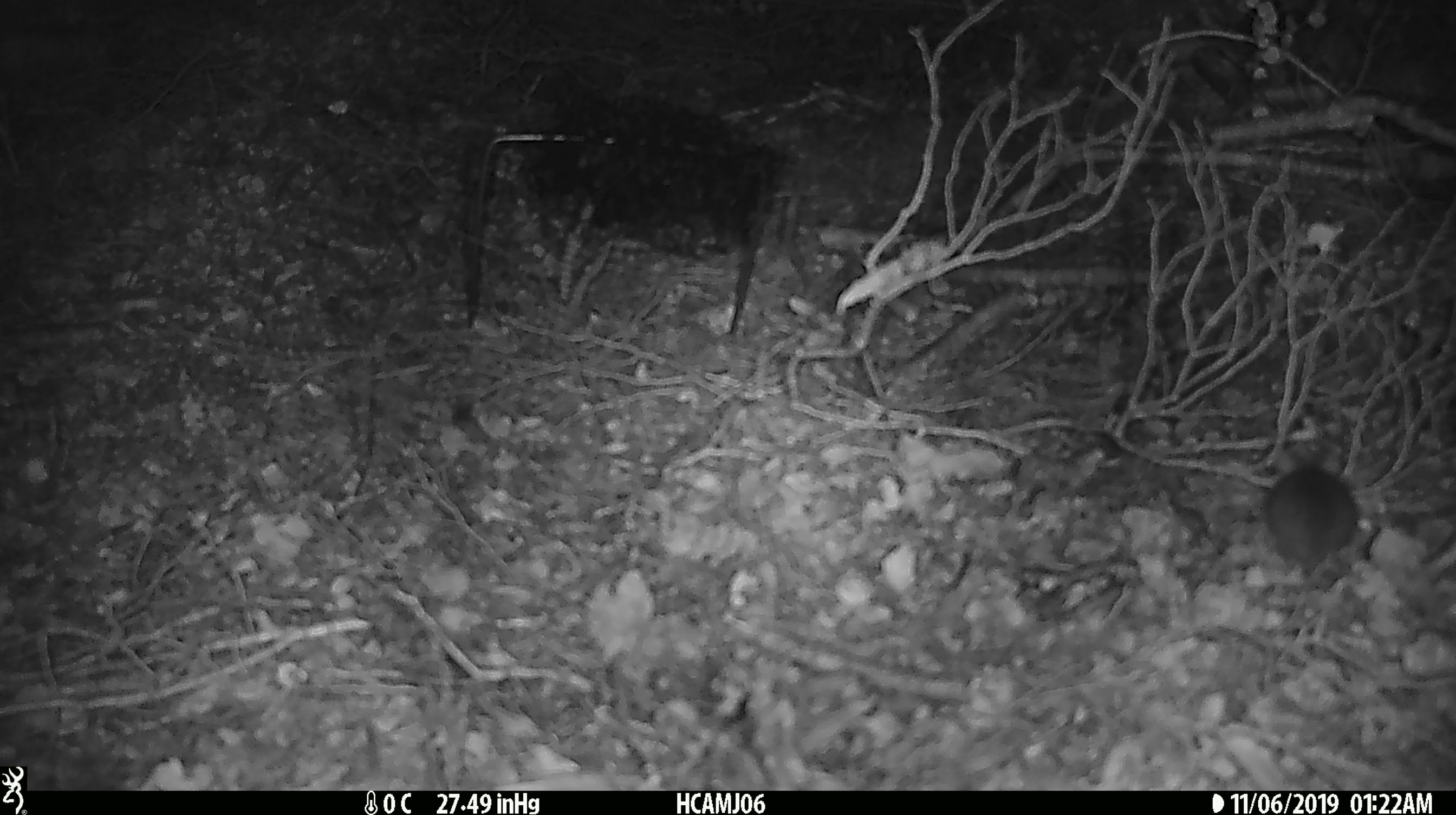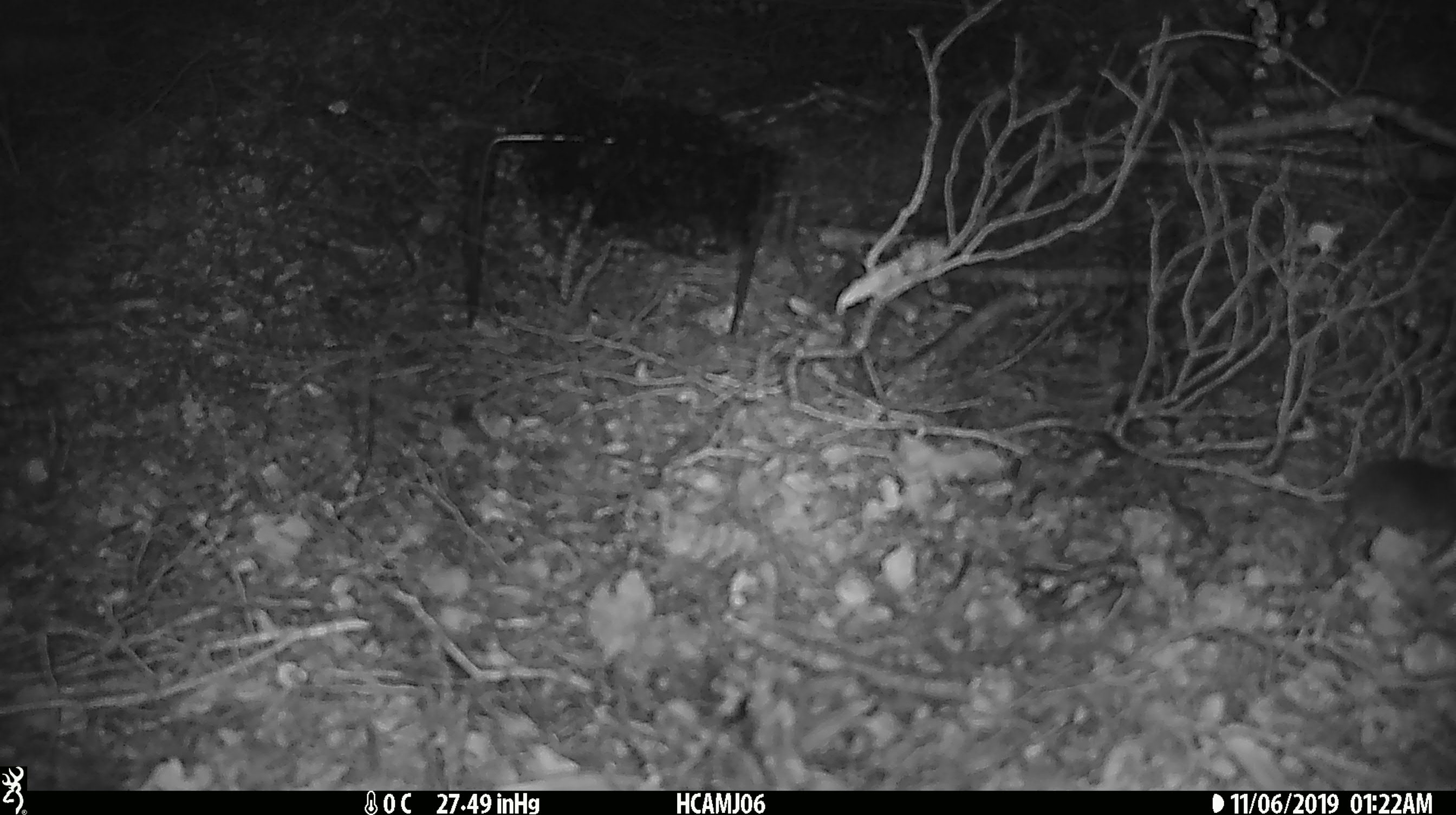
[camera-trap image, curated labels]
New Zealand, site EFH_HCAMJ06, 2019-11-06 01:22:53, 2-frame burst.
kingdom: Animalia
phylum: Chordata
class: Mammalia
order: Rodentia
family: Muridae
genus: Mus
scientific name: Mus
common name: mouse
Mouse (Mus).